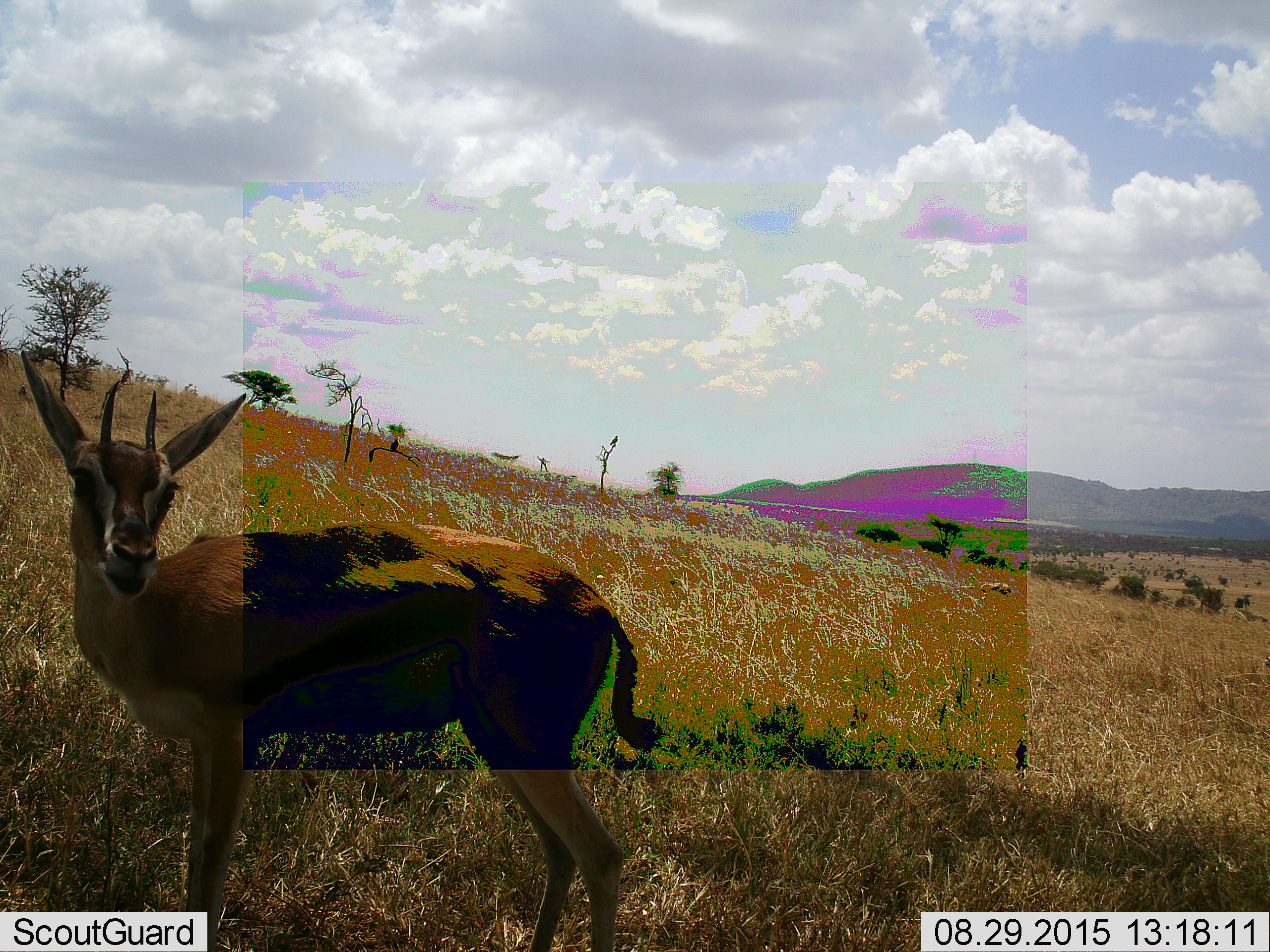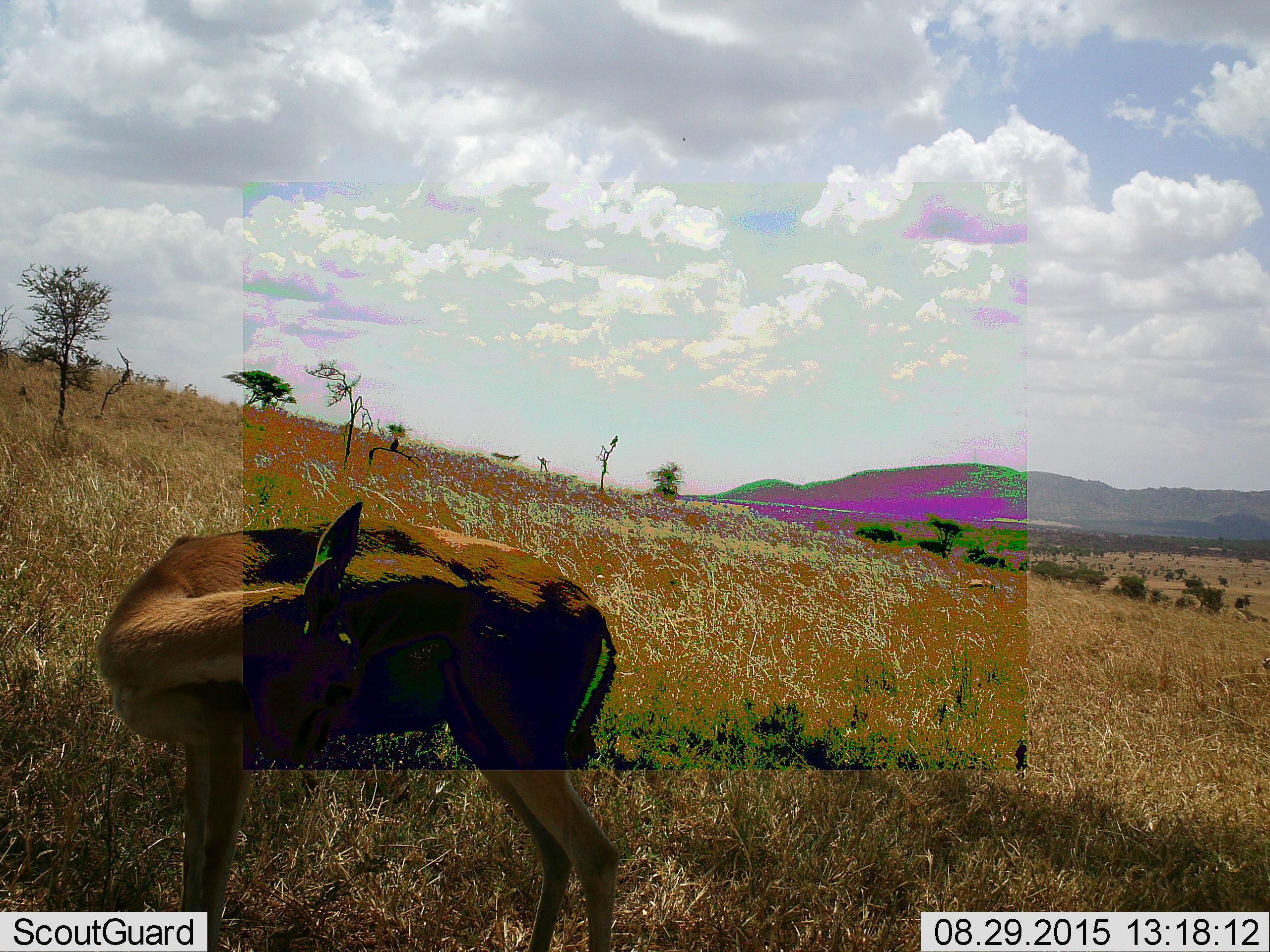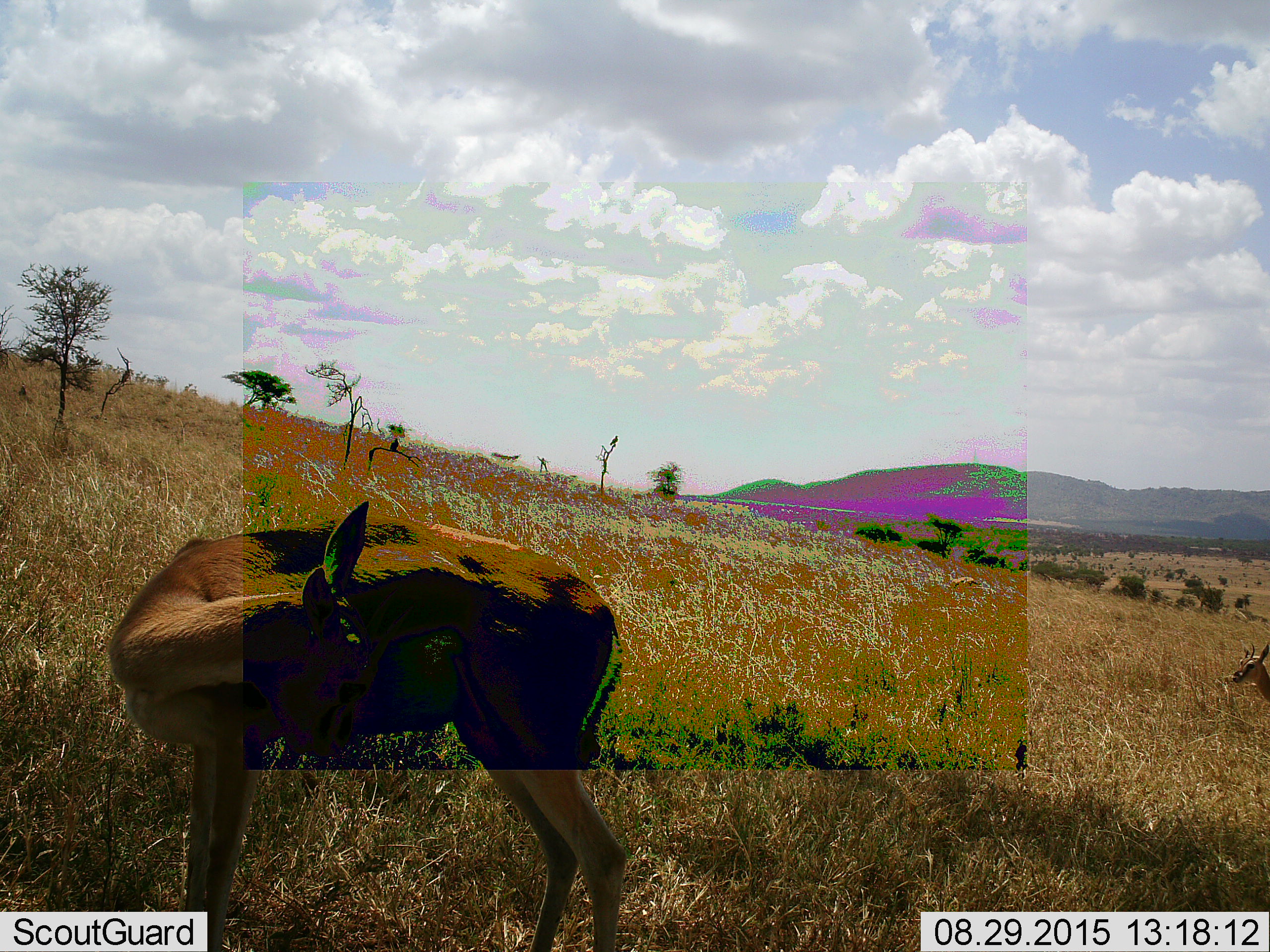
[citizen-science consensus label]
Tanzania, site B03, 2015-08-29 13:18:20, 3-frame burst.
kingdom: Animalia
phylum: Chordata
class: Mammalia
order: Artiodactyla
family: Bovidae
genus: Eudorcas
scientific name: Eudorcas thomsonii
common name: thomson's gazelle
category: gazellethomsons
Gazellethomsons (thomson's gazelle) (Eudorcas thomsonii), count 2. Behavior (volunteer vote fractions): standing 93%, resting 0%, moving 33%, interacting 0%. Young present (vote fraction): 7%. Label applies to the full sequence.